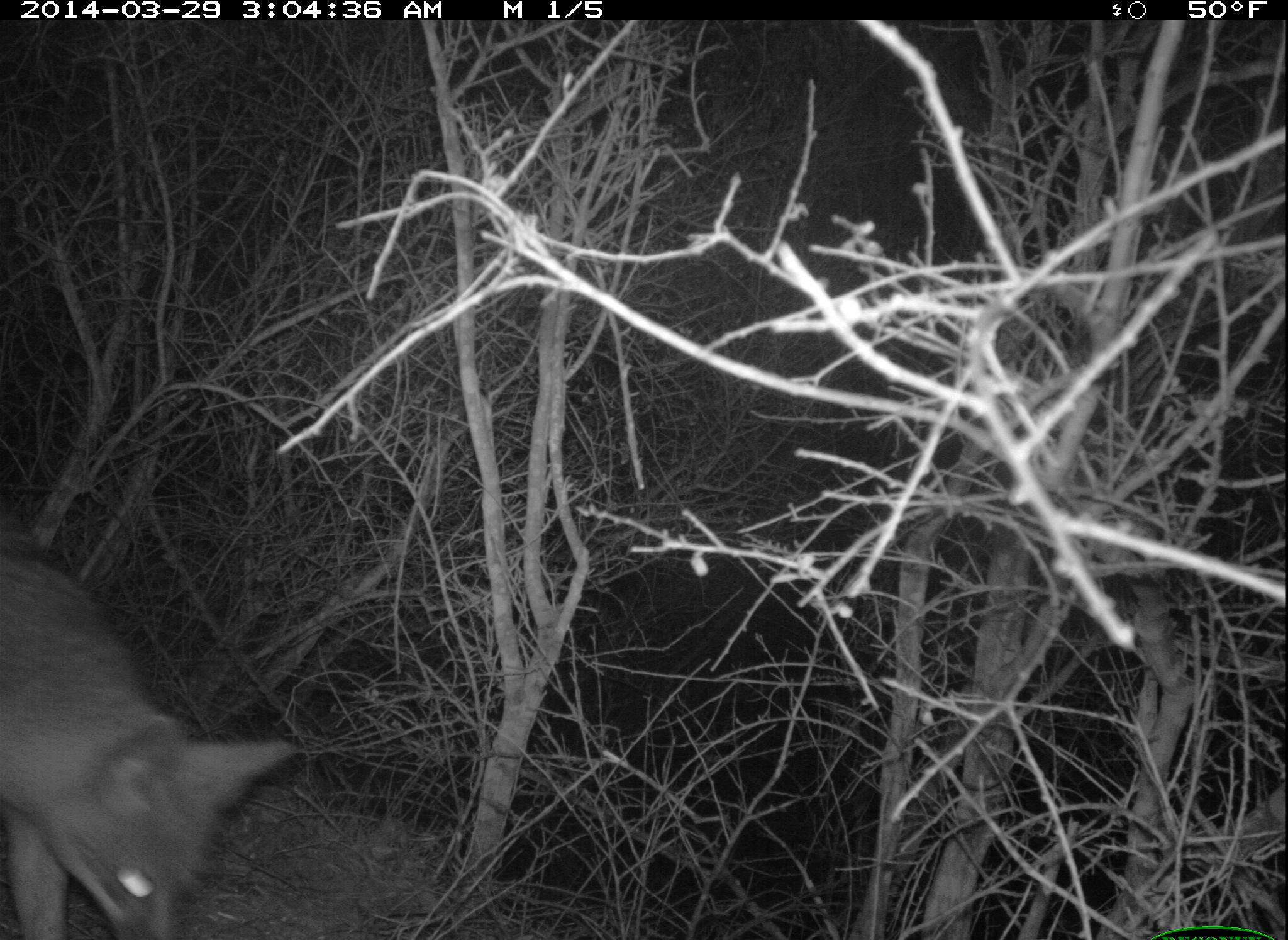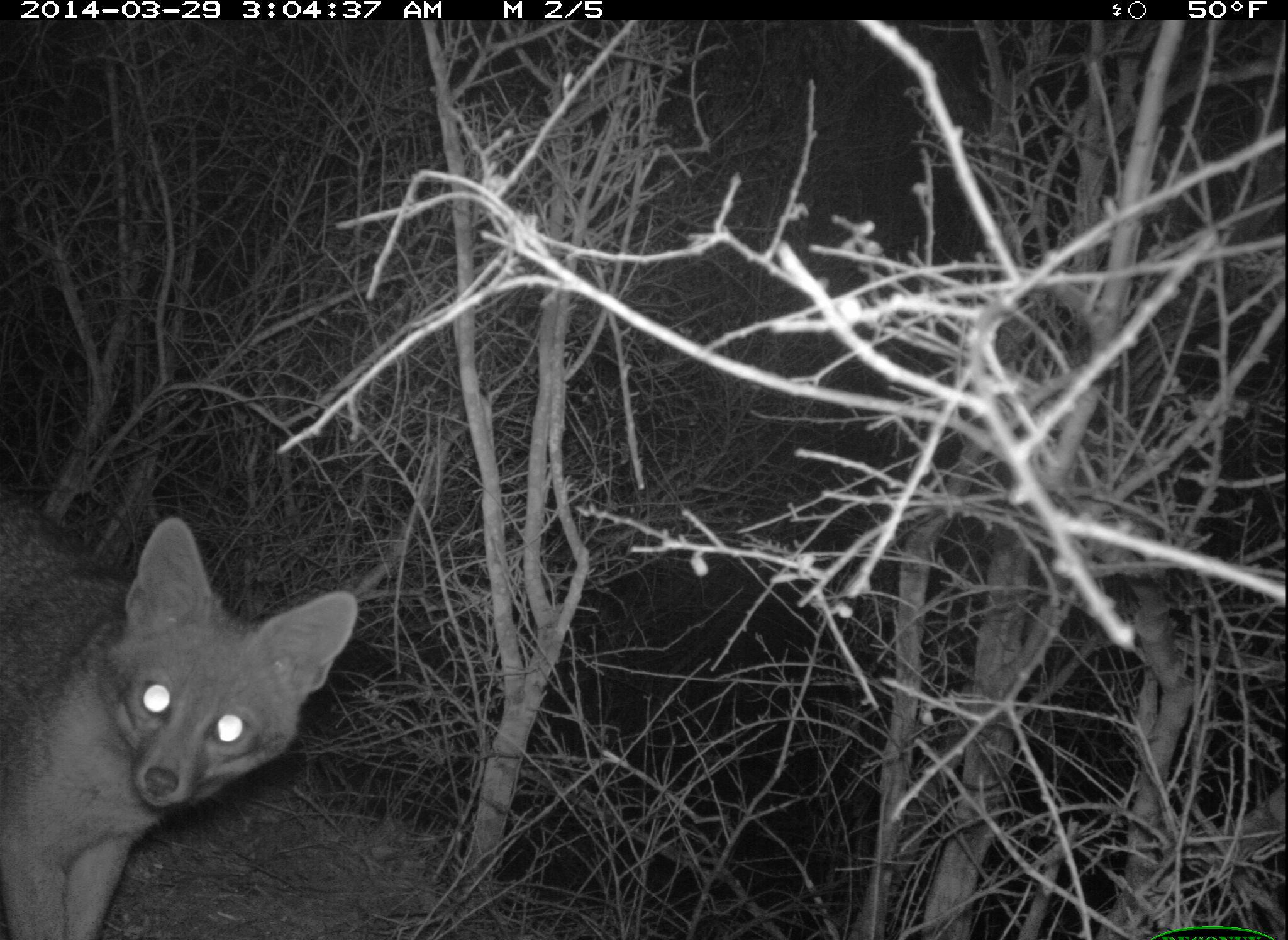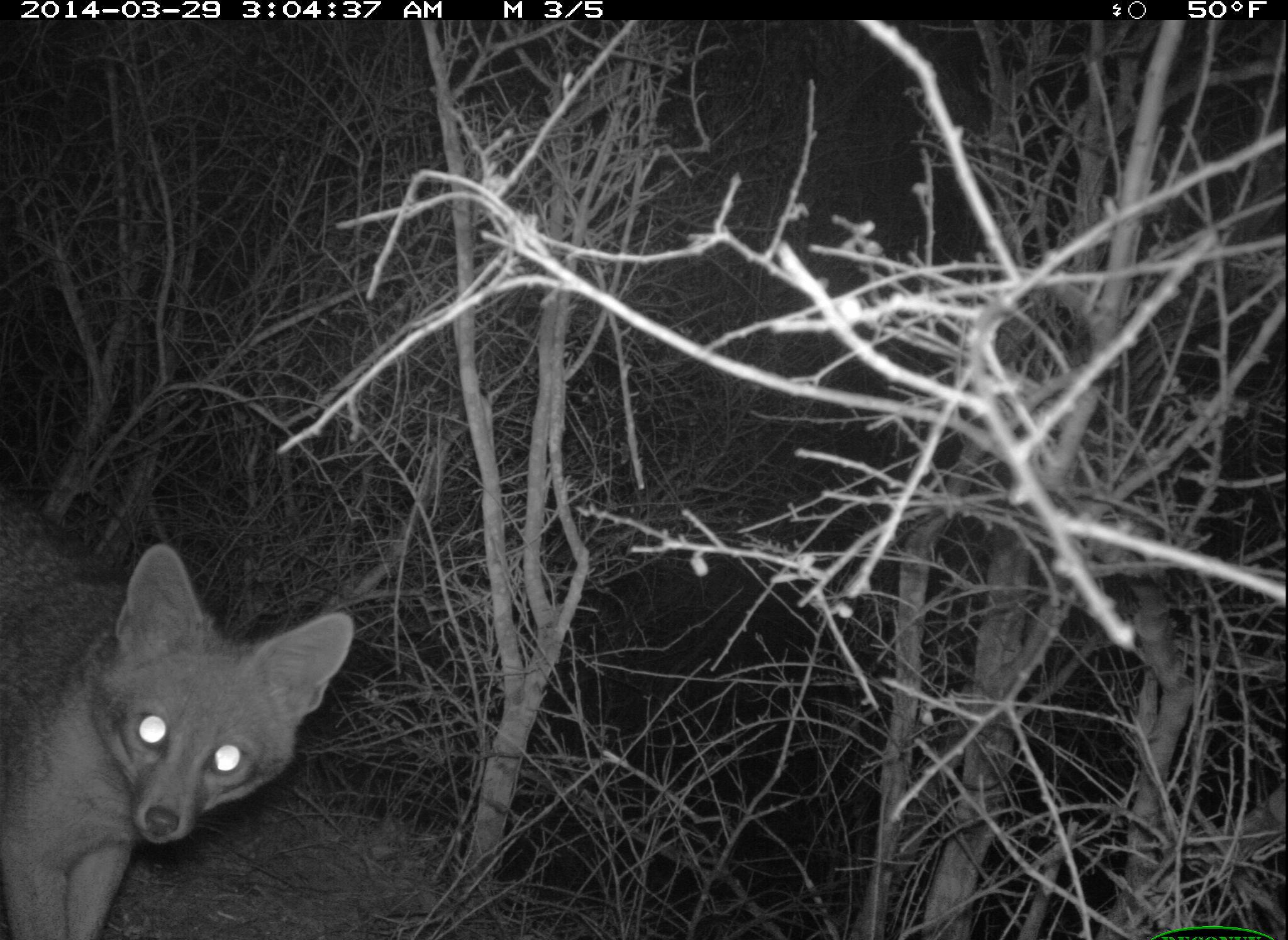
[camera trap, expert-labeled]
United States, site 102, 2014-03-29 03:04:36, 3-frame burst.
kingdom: Animalia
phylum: Chordata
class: Mammalia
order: Carnivora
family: Canidae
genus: Urocyon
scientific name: Urocyon cinereoargenteus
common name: gray fox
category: fox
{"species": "fox (gray fox) (Urocyon cinereoargenteus)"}